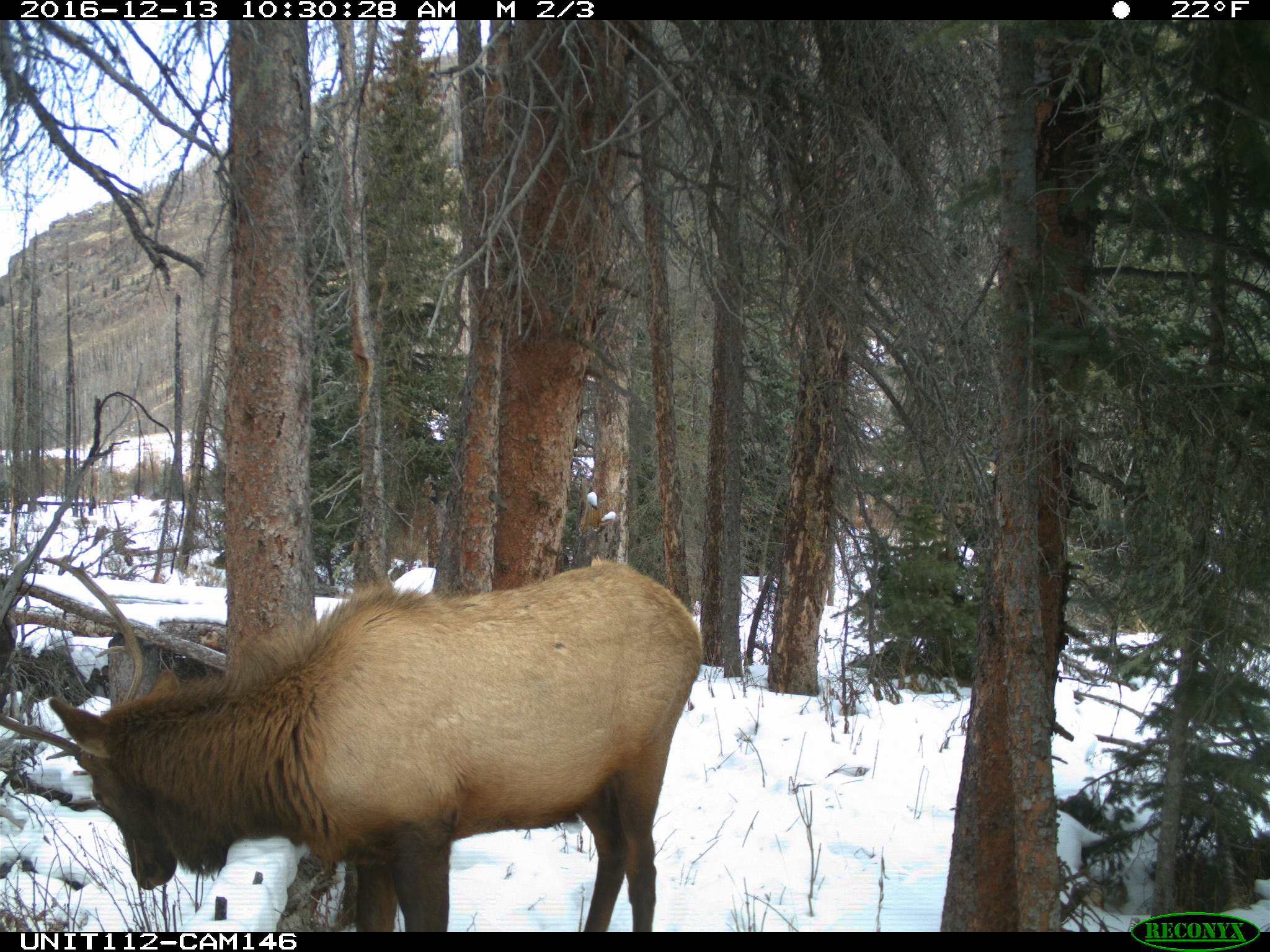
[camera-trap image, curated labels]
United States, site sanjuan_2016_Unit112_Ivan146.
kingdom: Animalia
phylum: Chordata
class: Mammalia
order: Artiodactyla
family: Cervidae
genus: Cervus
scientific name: Cervus elaphus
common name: red deer